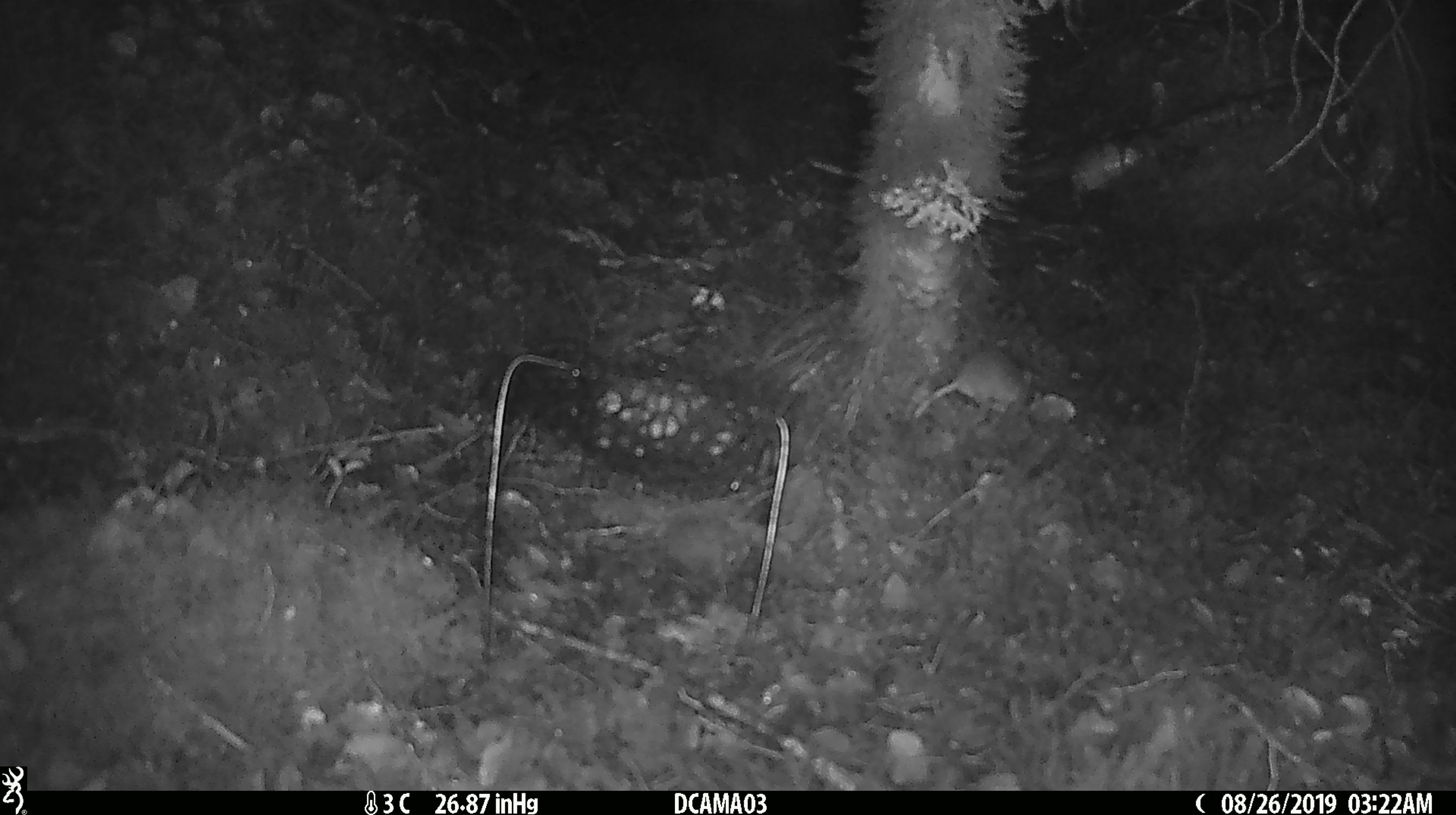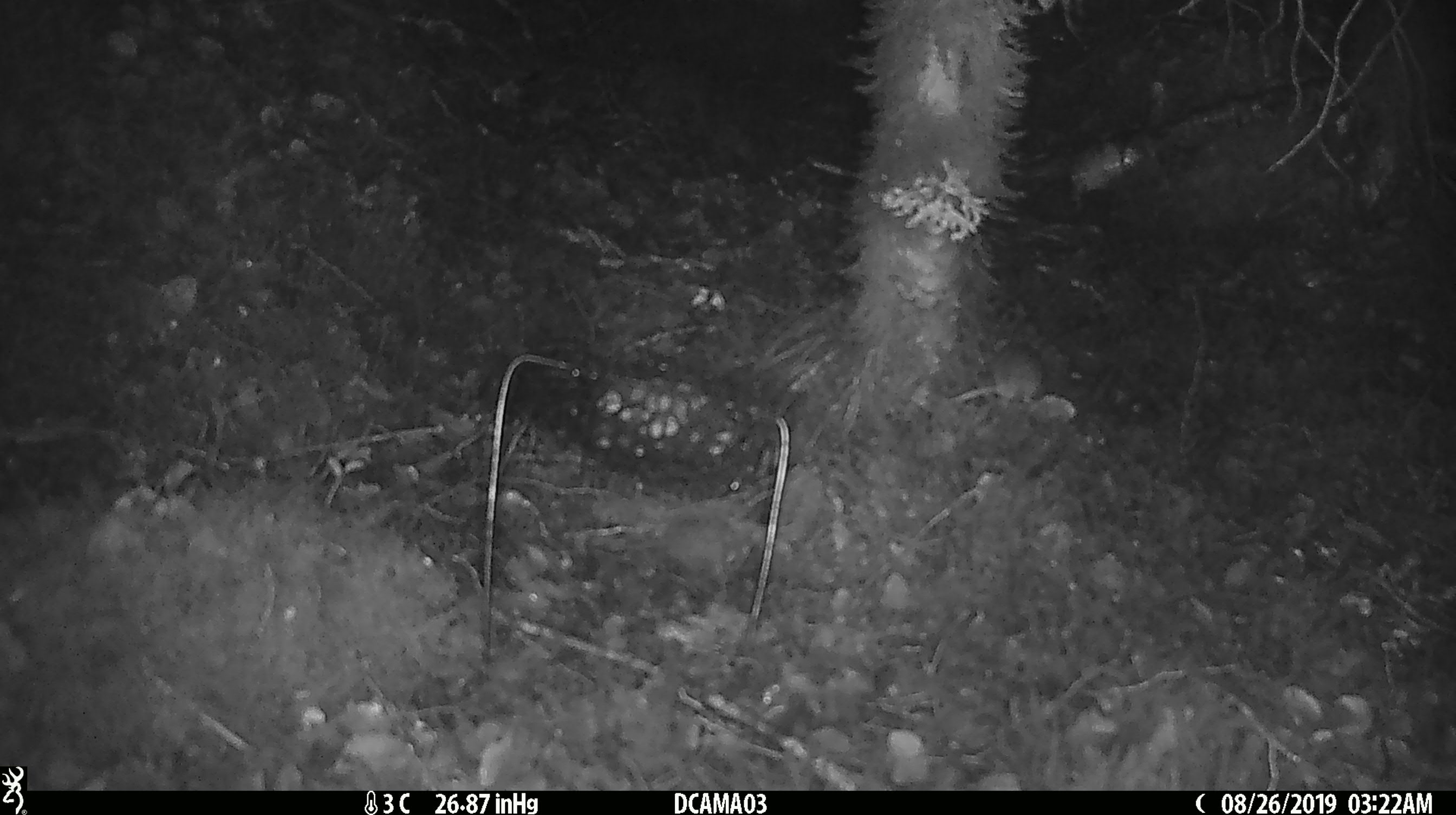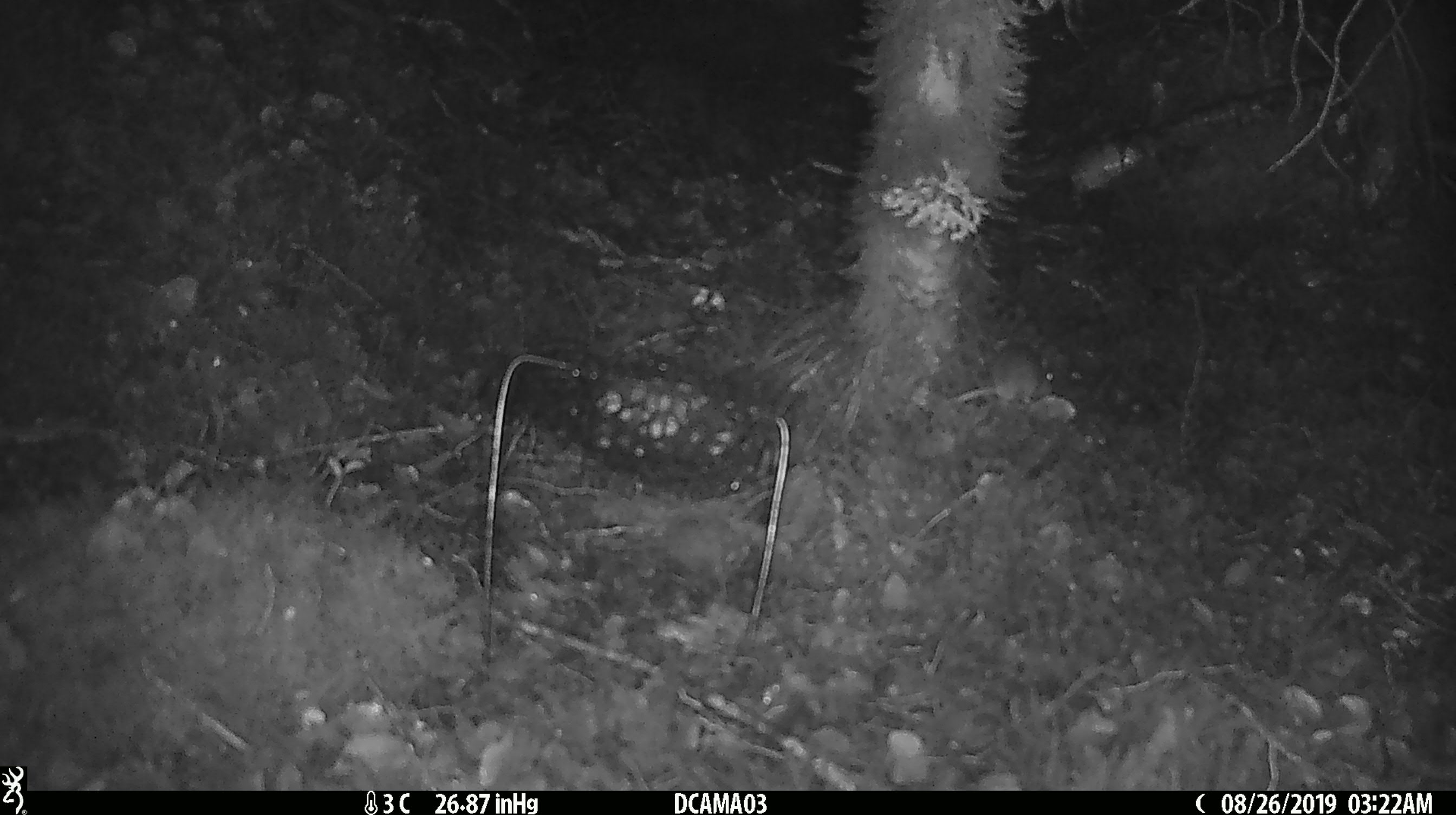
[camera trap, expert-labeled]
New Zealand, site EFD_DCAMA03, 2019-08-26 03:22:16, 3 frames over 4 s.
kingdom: Animalia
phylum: Chordata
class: Mammalia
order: Rodentia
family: Muridae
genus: Mus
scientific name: Mus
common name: mouse